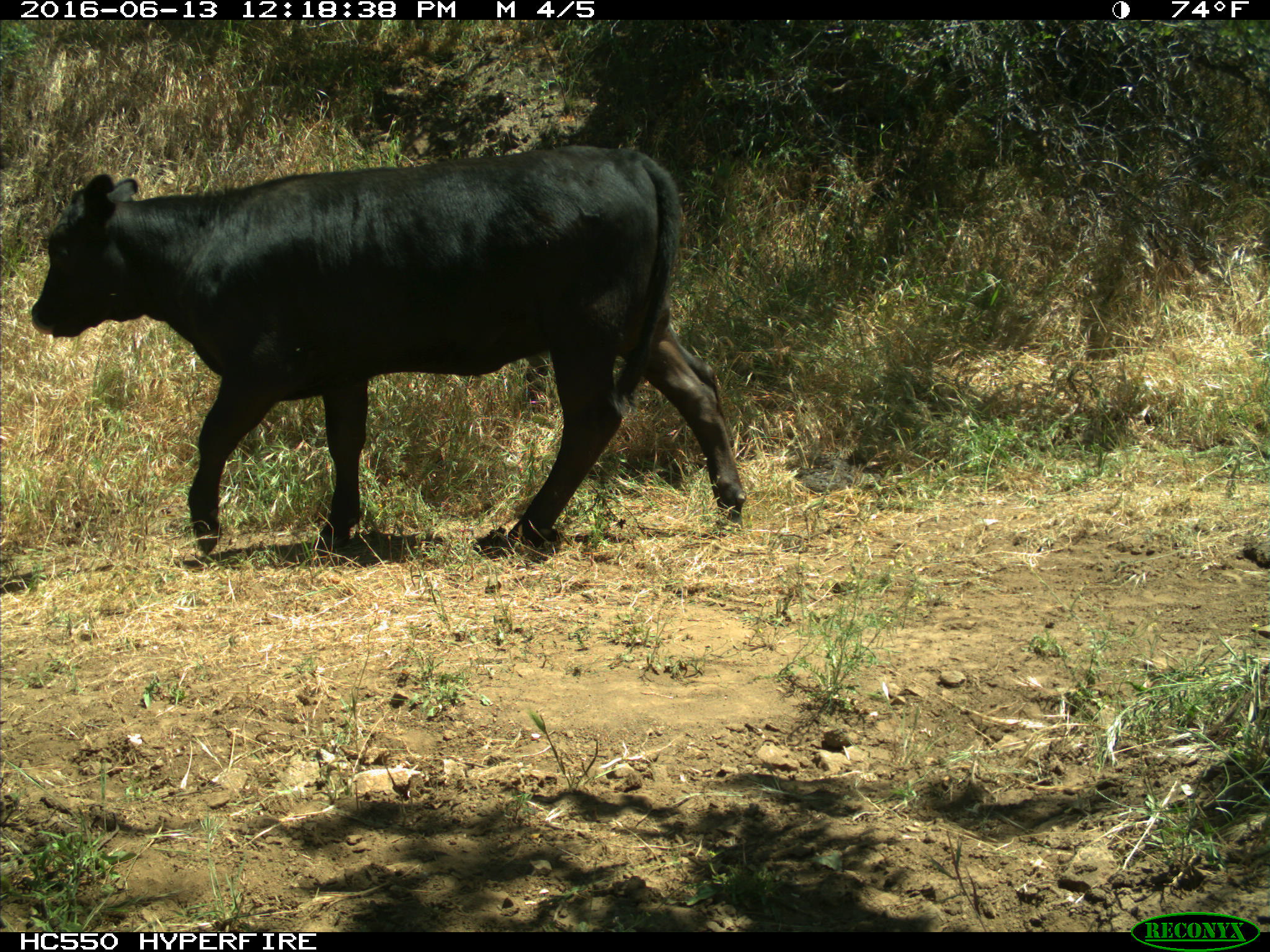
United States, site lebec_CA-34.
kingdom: Animalia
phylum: Chordata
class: Mammalia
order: Artiodactyla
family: Bovidae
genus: Bos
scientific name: Bos taurus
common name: domestic cow